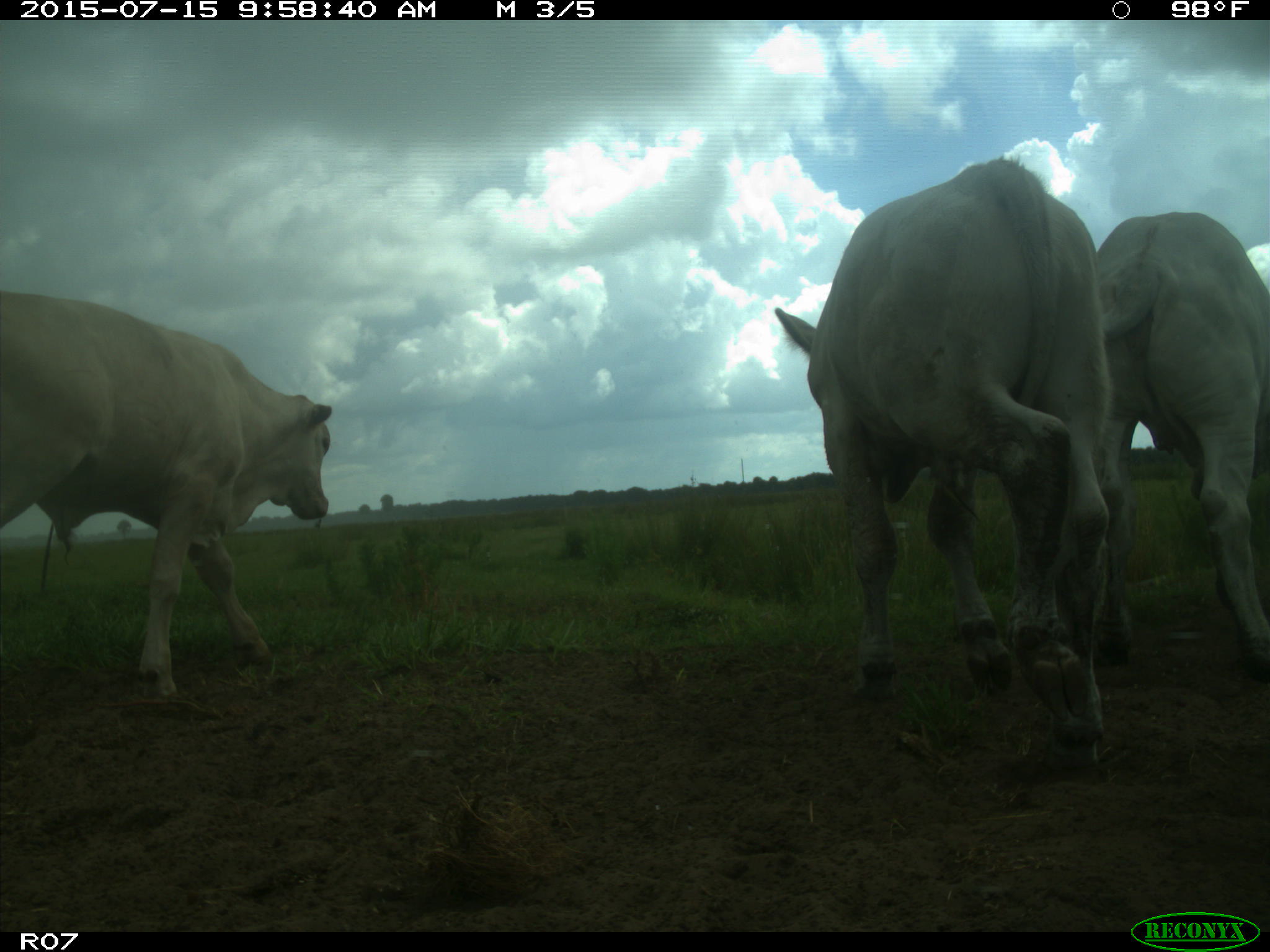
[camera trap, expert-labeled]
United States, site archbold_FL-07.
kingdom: Animalia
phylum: Chordata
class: Mammalia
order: Artiodactyla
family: Bovidae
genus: Bos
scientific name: Bos taurus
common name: domestic cow